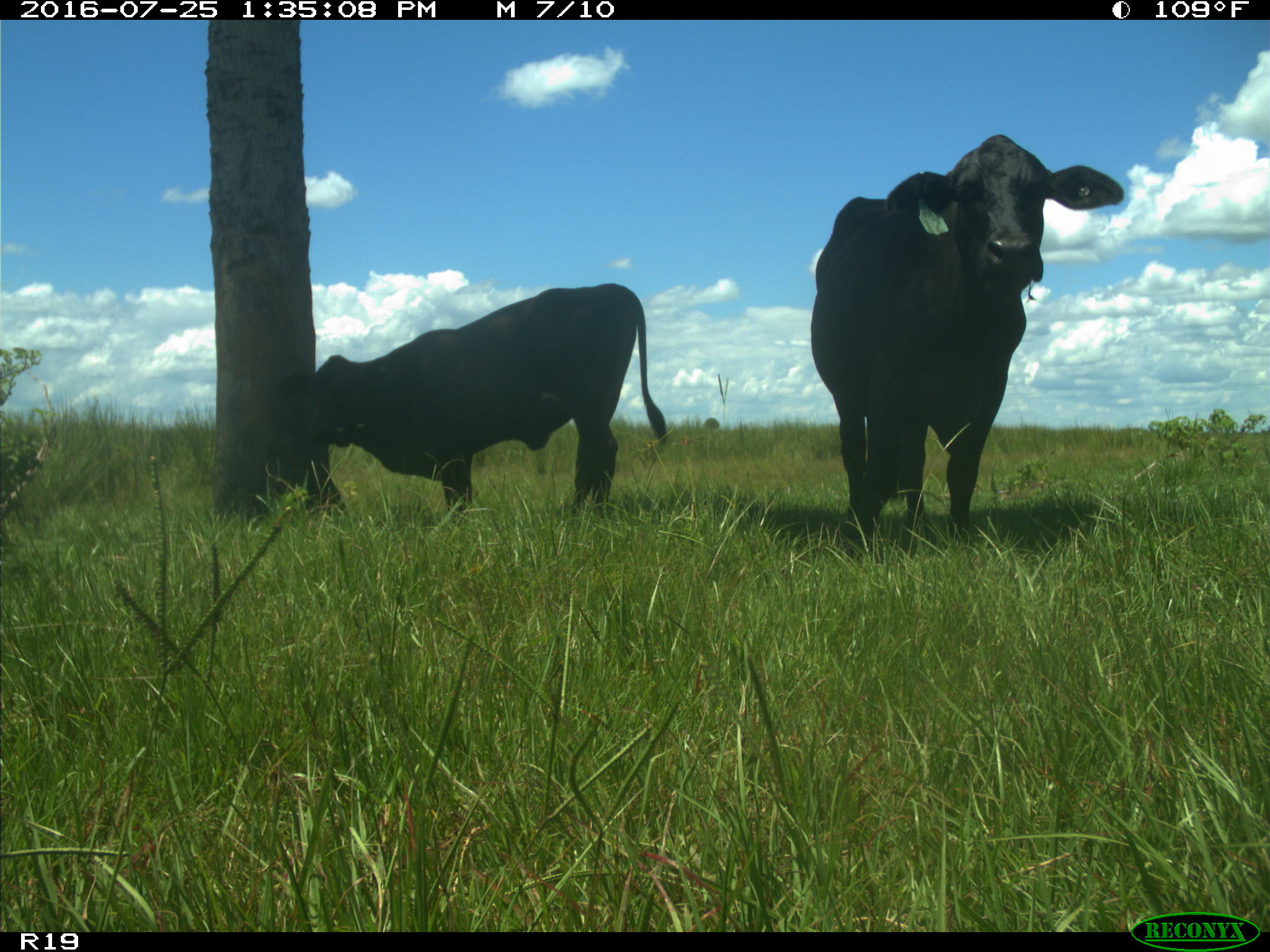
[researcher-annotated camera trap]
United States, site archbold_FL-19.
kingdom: Animalia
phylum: Chordata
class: Mammalia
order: Artiodactyla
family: Bovidae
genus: Bos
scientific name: Bos taurus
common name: domestic cow